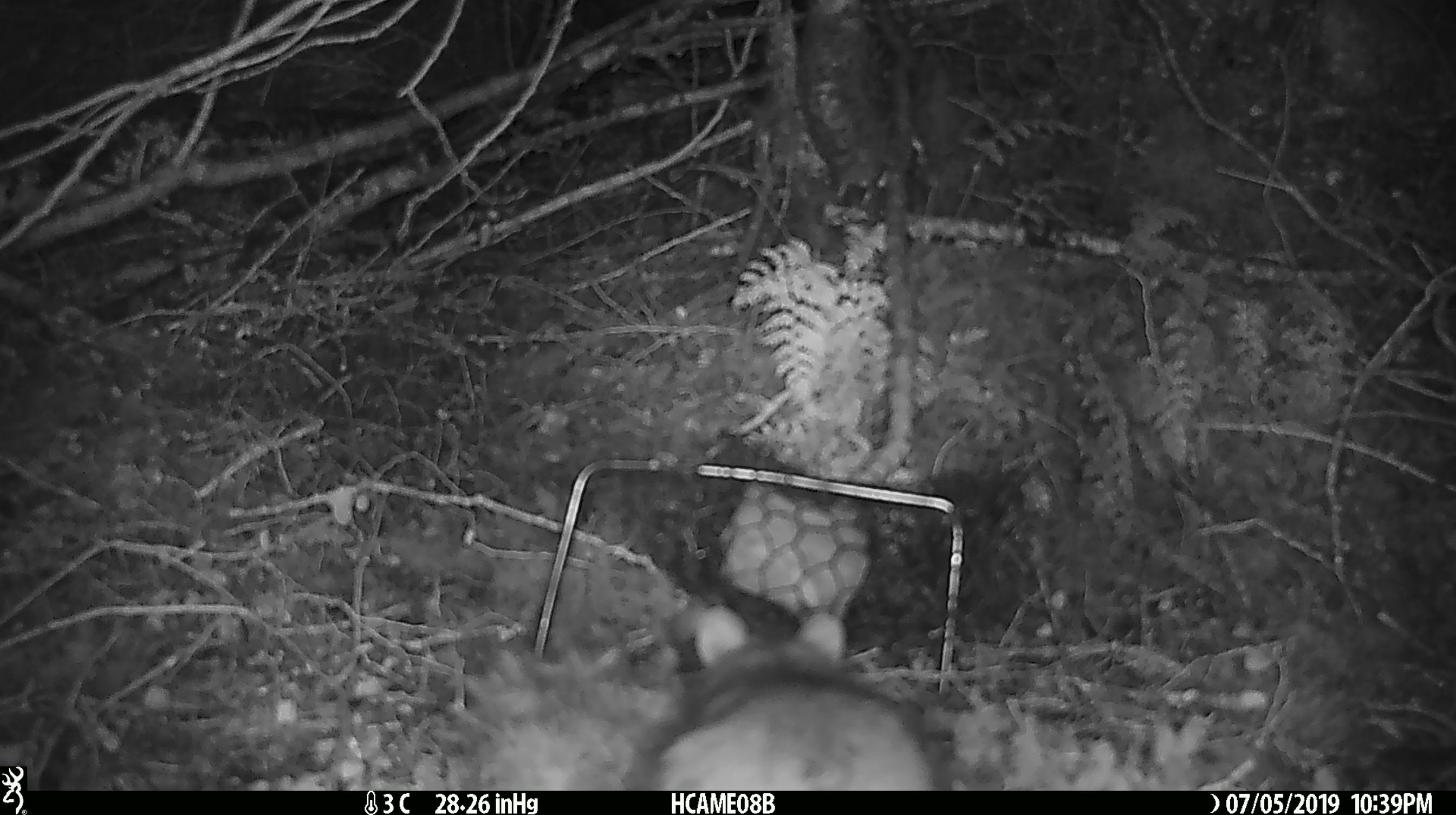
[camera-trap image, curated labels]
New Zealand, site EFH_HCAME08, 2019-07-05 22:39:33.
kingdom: Animalia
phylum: Chordata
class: Mammalia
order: Rodentia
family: Muridae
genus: Rattus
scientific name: Rattus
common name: rat